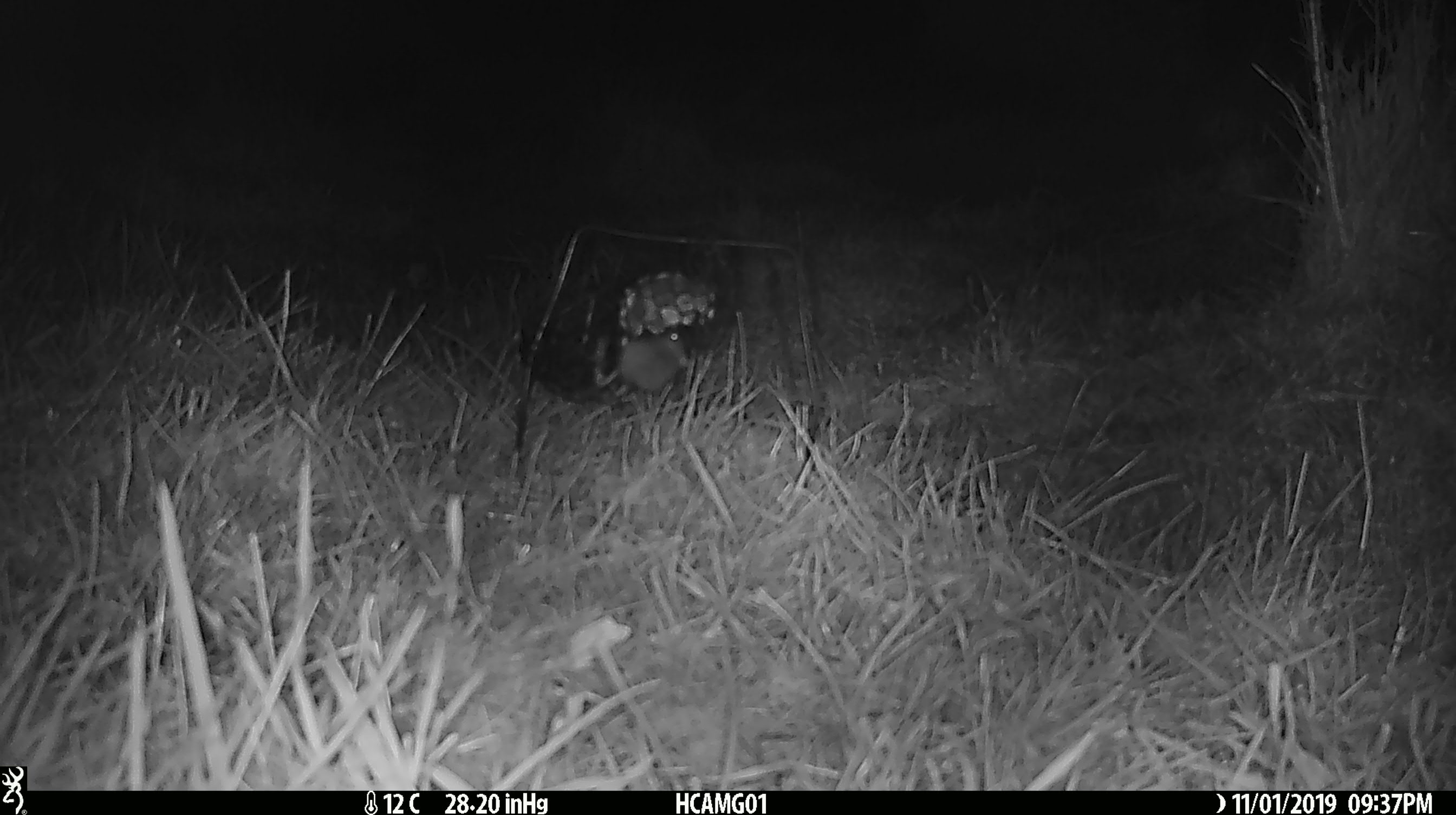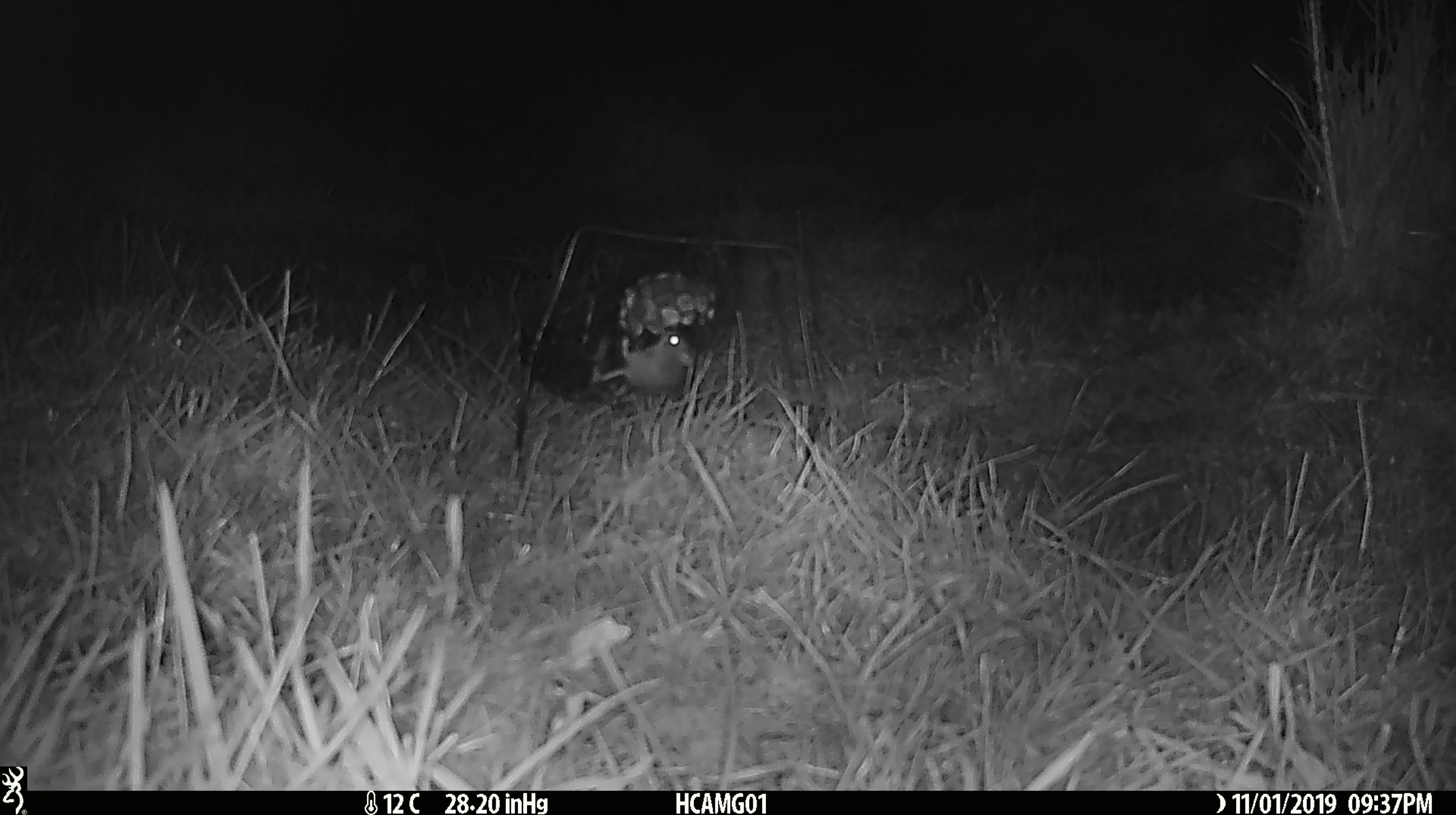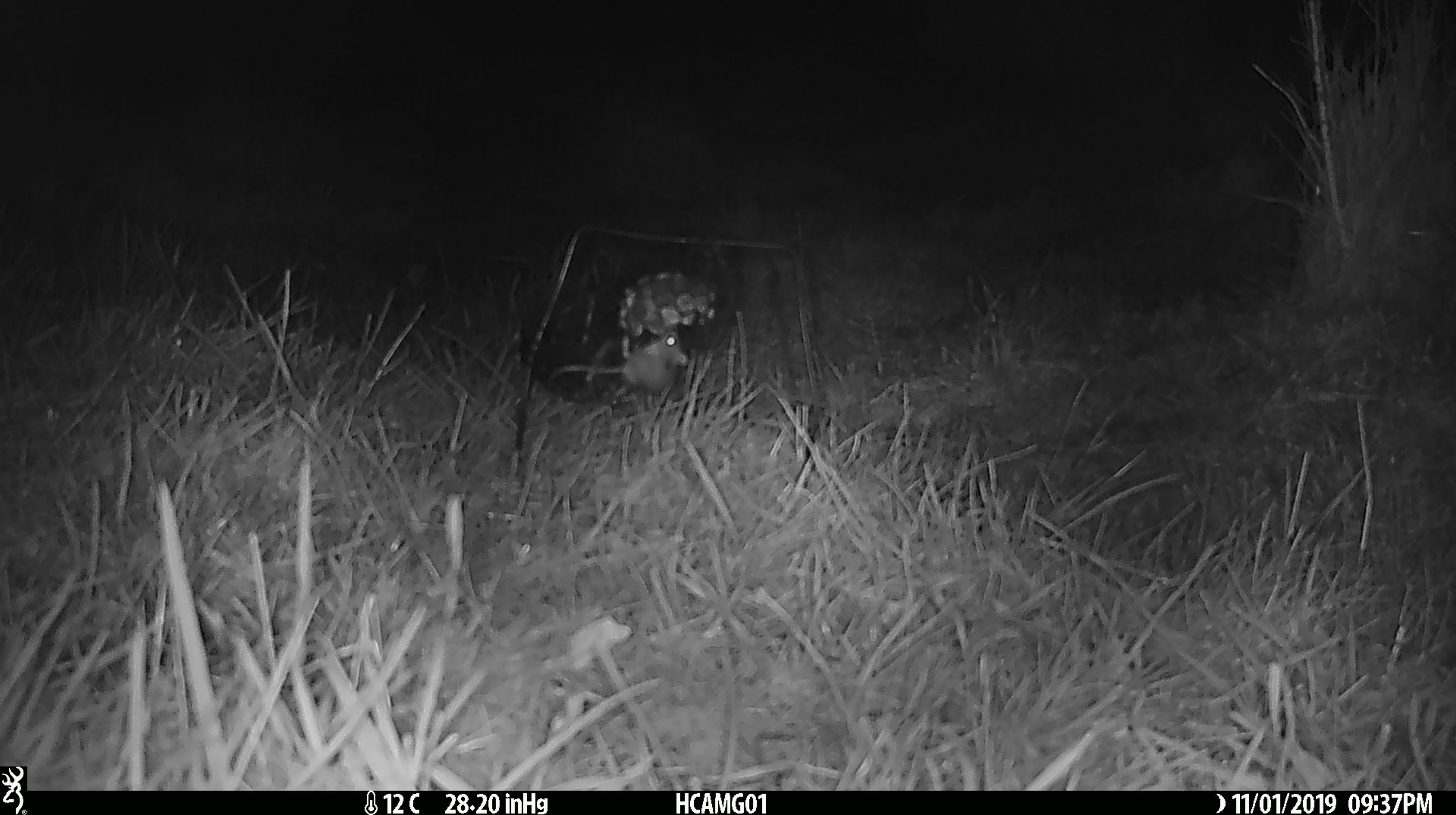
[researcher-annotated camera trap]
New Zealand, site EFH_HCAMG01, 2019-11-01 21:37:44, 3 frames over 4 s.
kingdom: Animalia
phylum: Chordata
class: Mammalia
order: Rodentia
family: Muridae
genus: Mus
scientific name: Mus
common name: mouse